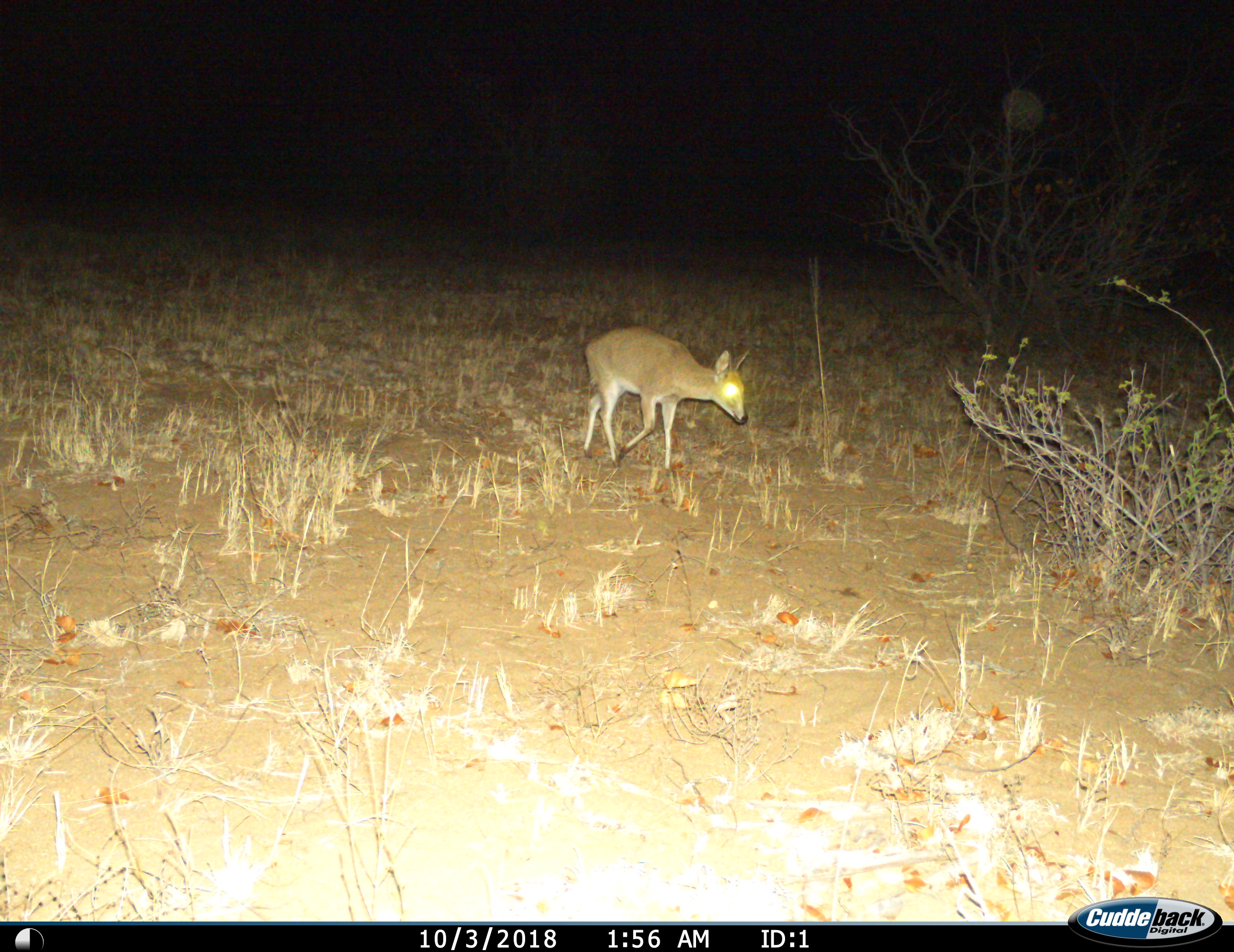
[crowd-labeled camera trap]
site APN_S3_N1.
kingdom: Animalia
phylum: Chordata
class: Mammalia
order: Artiodactyla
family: Bovidae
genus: Sylvicapra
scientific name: Sylvicapra grimmia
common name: common duiker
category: duikercommongrey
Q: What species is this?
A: Duikercommongrey (common duiker) (Sylvicapra grimmia).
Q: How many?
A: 1.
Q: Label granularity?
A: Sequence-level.